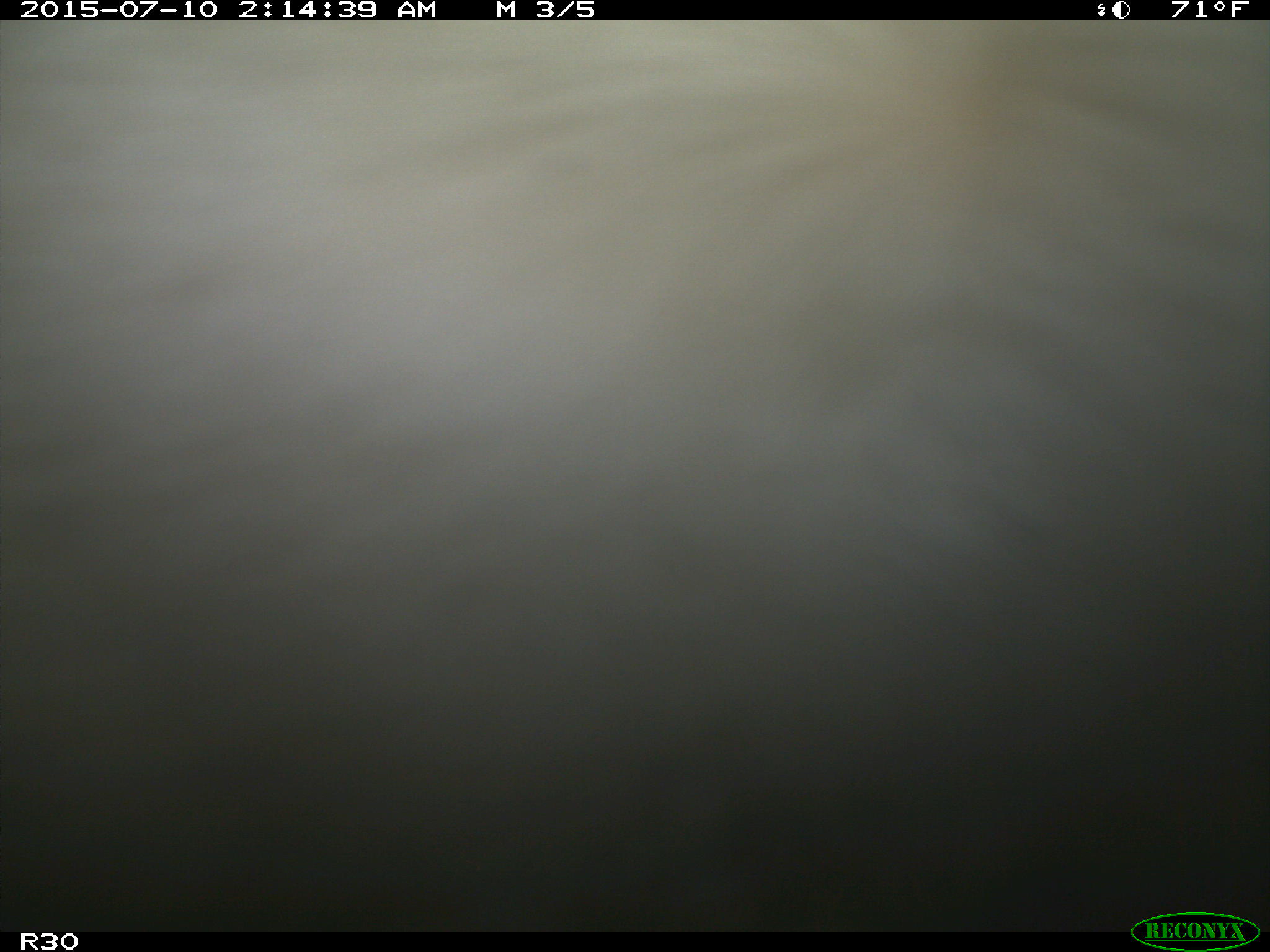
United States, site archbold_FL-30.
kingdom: Animalia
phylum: Chordata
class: Mammalia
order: Artiodactyla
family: Bovidae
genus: Bos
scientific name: Bos taurus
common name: domestic cow